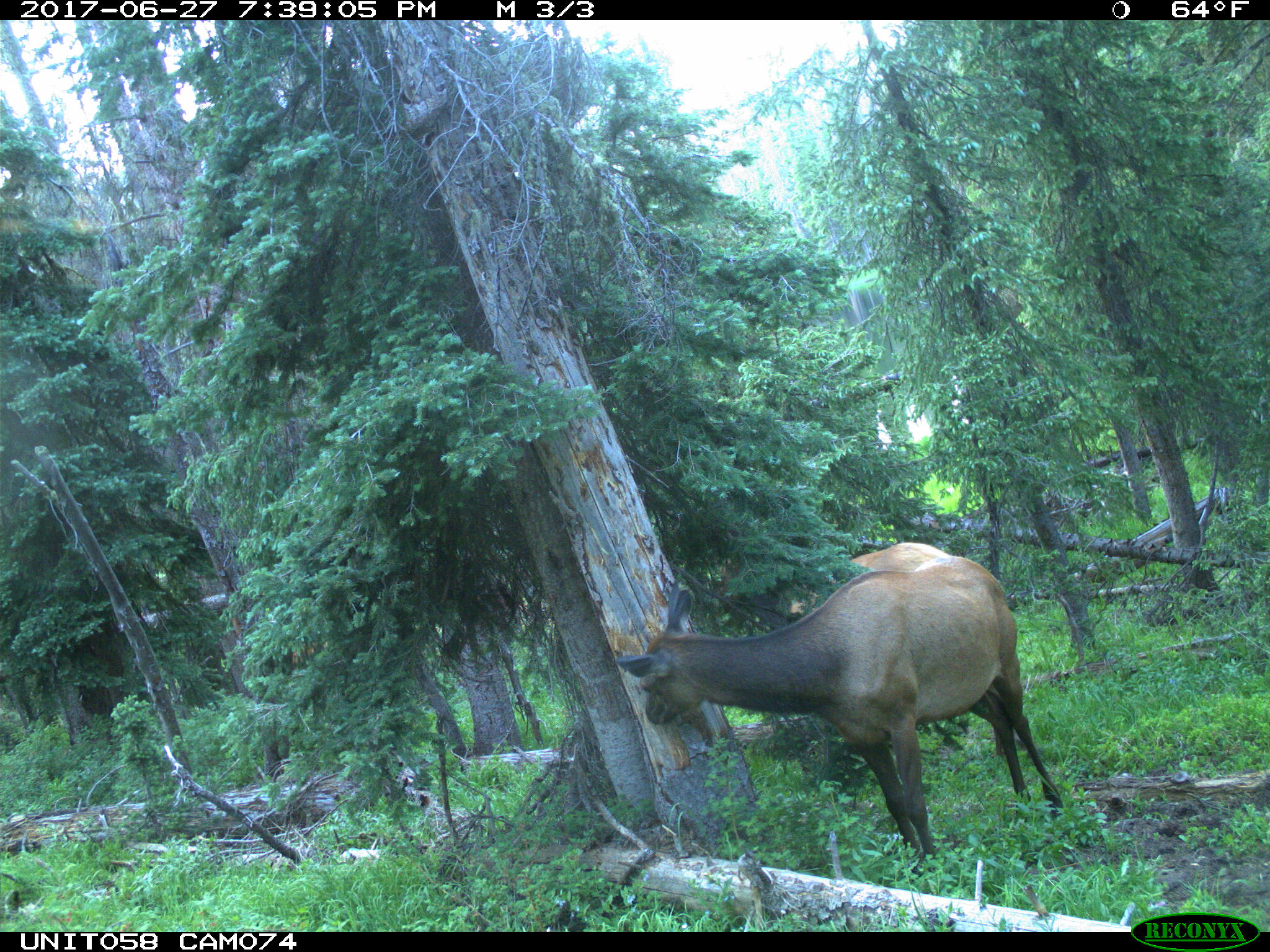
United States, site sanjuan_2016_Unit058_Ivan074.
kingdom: Animalia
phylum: Chordata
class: Mammalia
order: Artiodactyla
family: Cervidae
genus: Cervus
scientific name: Cervus elaphus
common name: red deer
Cervus elaphus (red deer).